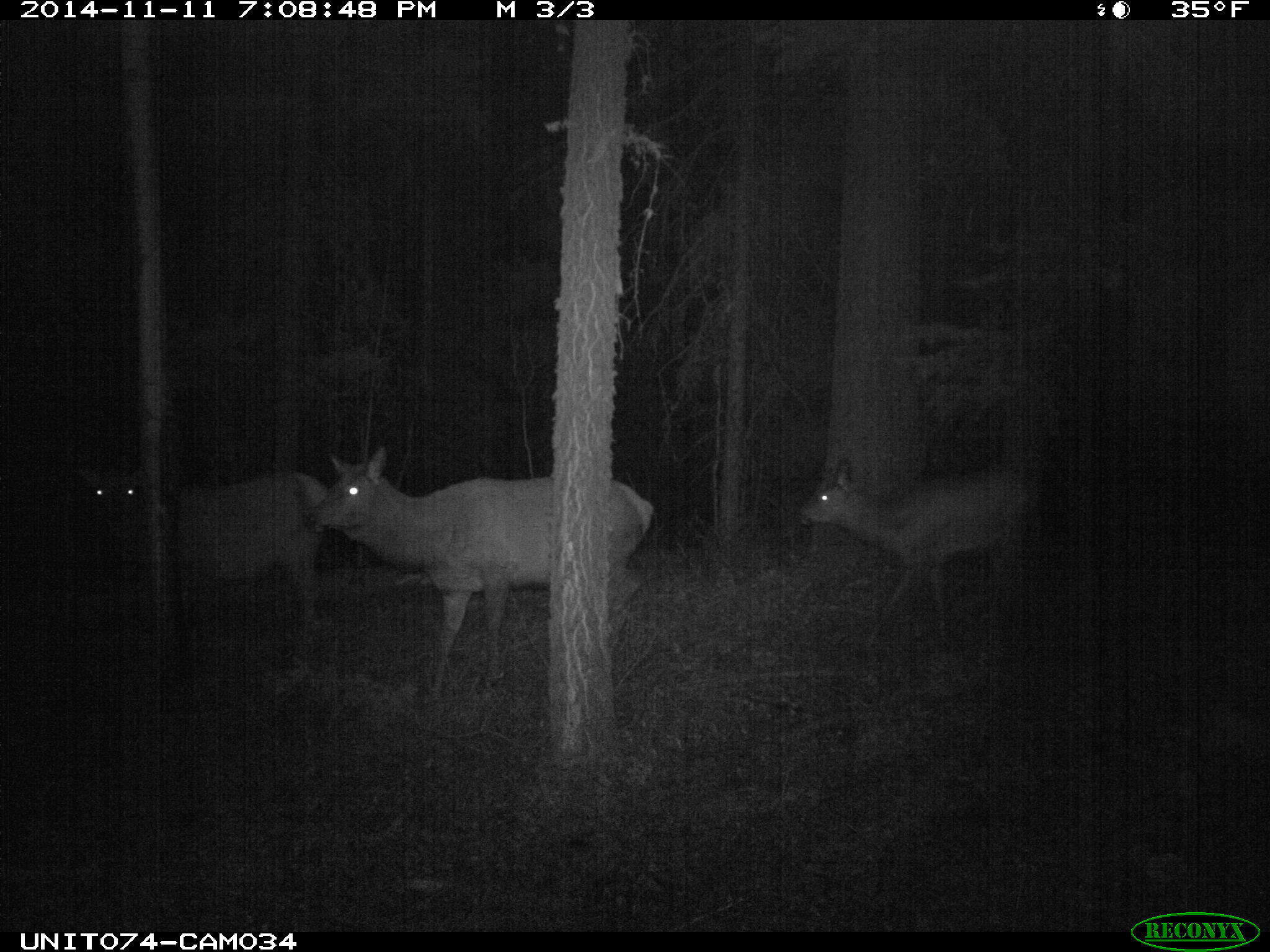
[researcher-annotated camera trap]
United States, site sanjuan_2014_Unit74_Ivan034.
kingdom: Animalia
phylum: Chordata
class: Mammalia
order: Artiodactyla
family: Cervidae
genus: Cervus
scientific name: Cervus elaphus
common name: red deer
Cervus elaphus (red deer).